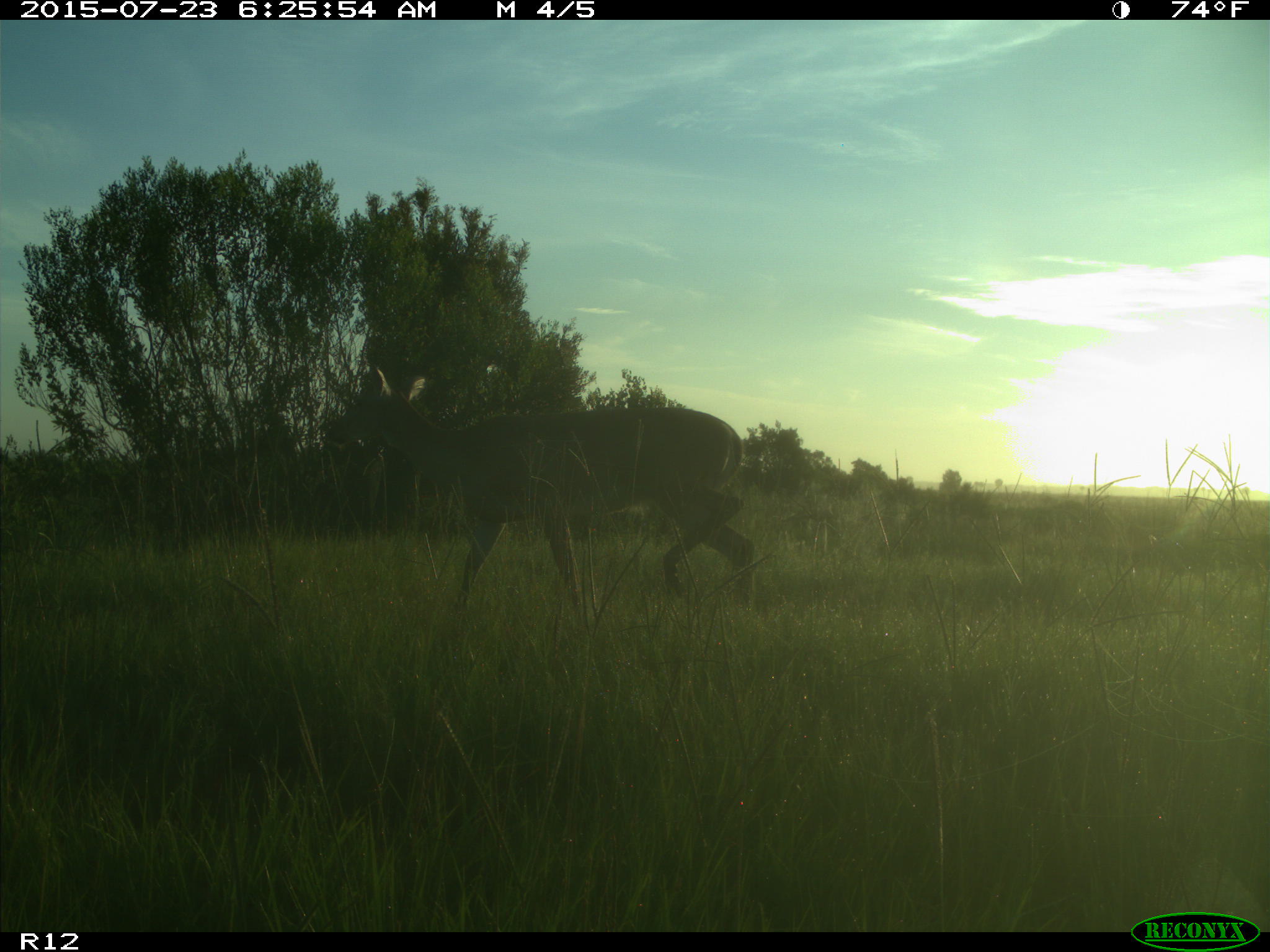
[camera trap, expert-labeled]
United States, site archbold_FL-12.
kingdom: Animalia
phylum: Chordata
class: Mammalia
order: Artiodactyla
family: Cervidae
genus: Odocoileus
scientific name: Odocoileus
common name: deer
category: unidentified deer